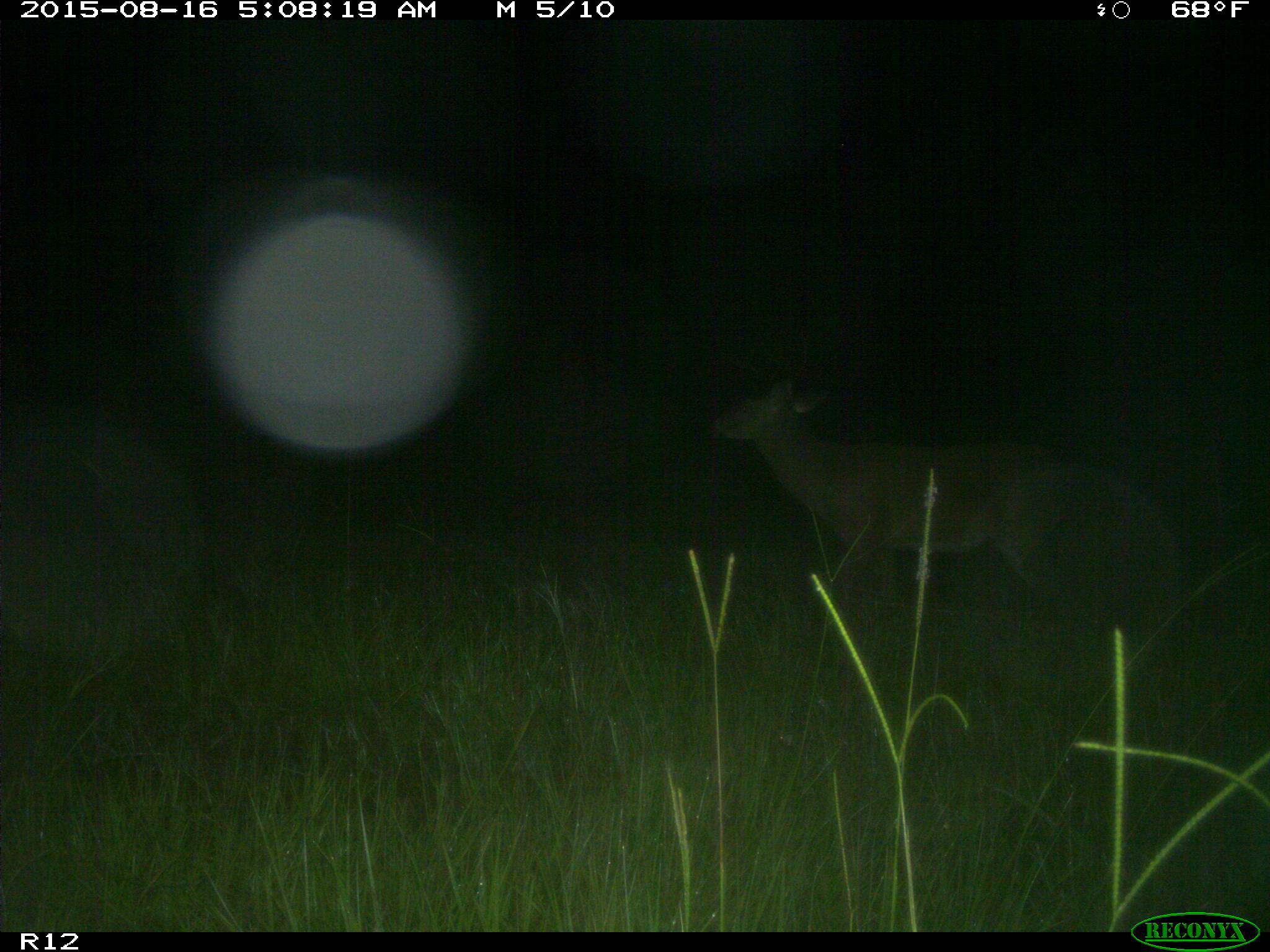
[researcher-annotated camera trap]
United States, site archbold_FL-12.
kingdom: Animalia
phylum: Chordata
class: Mammalia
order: Artiodactyla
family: Cervidae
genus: Odocoileus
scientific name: Odocoileus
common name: deer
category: unidentified deer